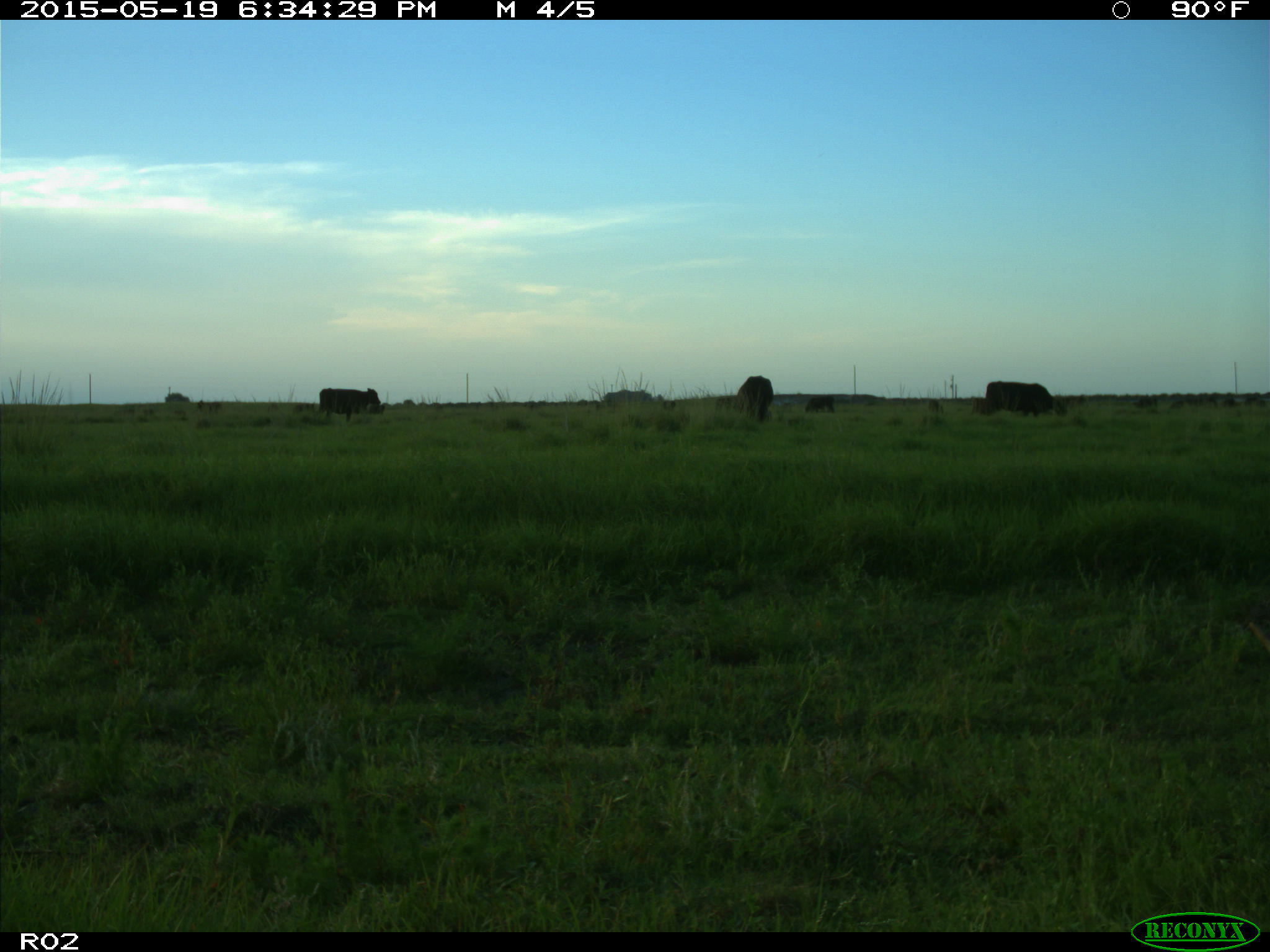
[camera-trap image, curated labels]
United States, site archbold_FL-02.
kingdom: Animalia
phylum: Chordata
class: Mammalia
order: Artiodactyla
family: Bovidae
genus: Bos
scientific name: Bos taurus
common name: domestic cow